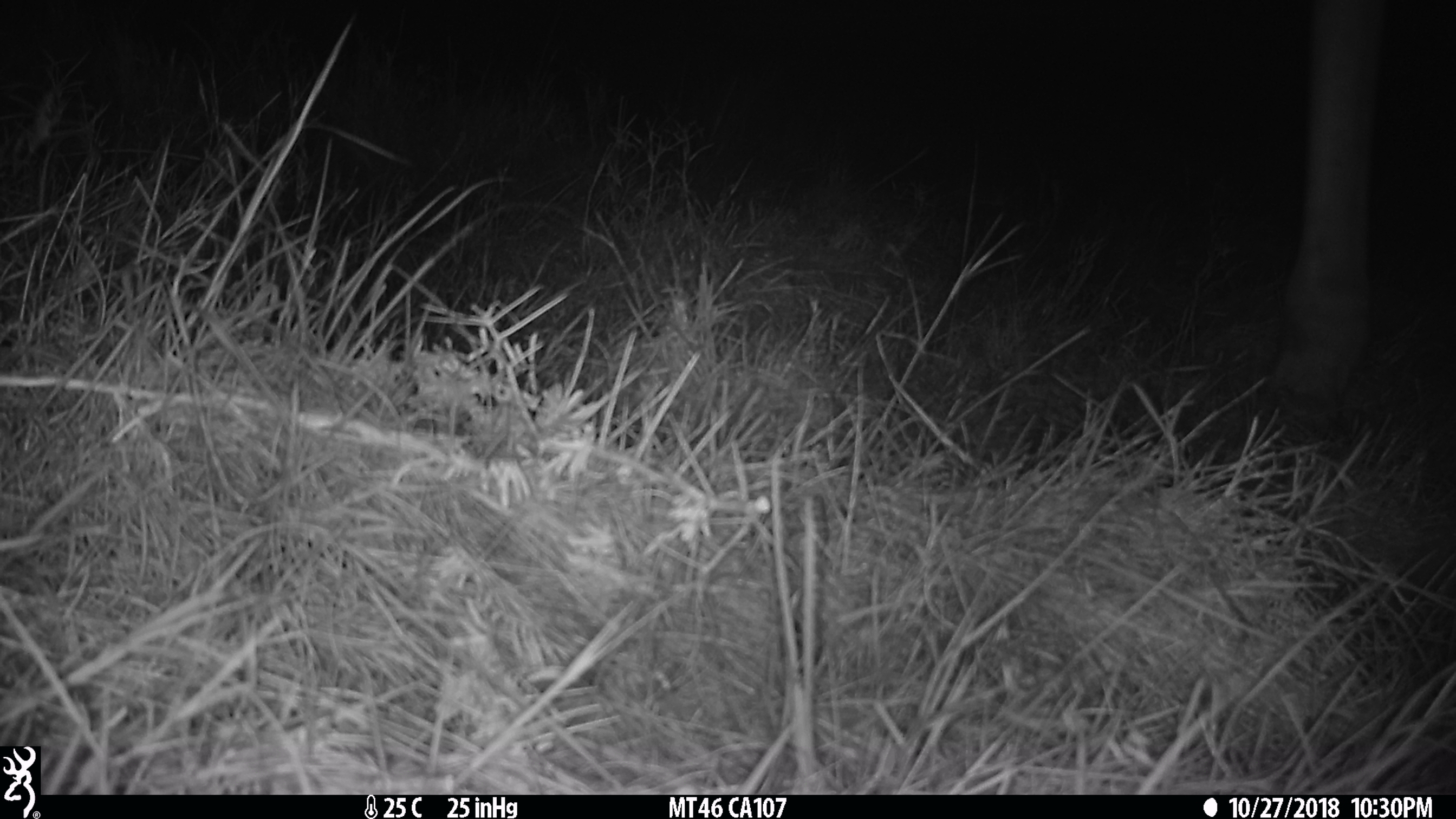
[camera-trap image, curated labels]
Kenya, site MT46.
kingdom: Animalia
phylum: Chordata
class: Mammalia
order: Artiodactyla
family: Bovidae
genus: Damaliscus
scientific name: Damaliscus lunatus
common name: topi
Topi (Damaliscus lunatus).